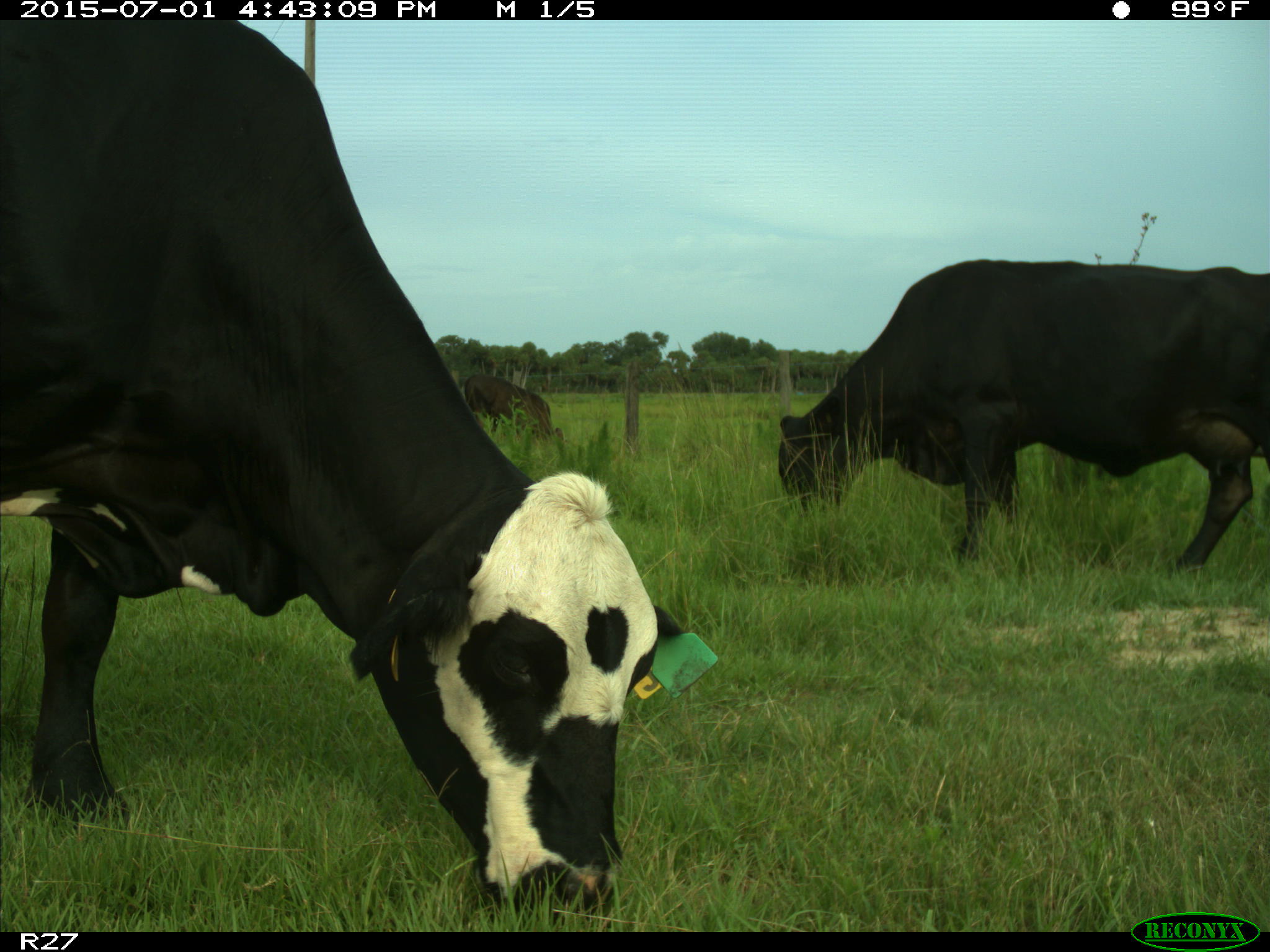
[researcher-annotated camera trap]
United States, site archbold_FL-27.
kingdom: Animalia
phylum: Chordata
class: Mammalia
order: Artiodactyla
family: Bovidae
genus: Bos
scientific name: Bos taurus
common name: domestic cow